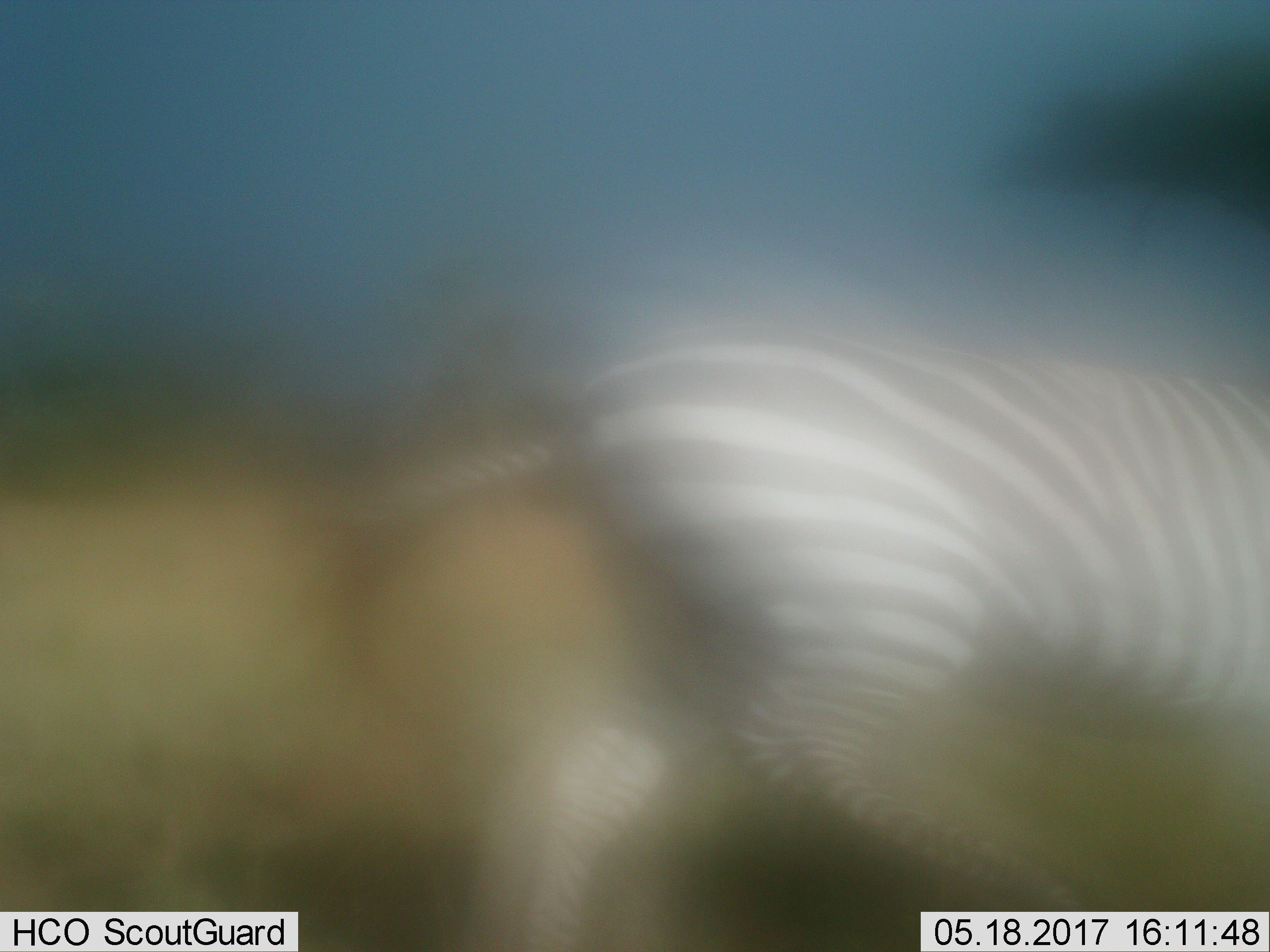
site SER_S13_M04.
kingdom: Animalia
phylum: Chordata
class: Mammalia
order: Perissodactyla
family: Equidae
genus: Equus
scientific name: Equus quagga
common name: plains zebra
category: zebraplains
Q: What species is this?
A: Zebraplains (plains zebra) (Equus quagga).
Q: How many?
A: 1.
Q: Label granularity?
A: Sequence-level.